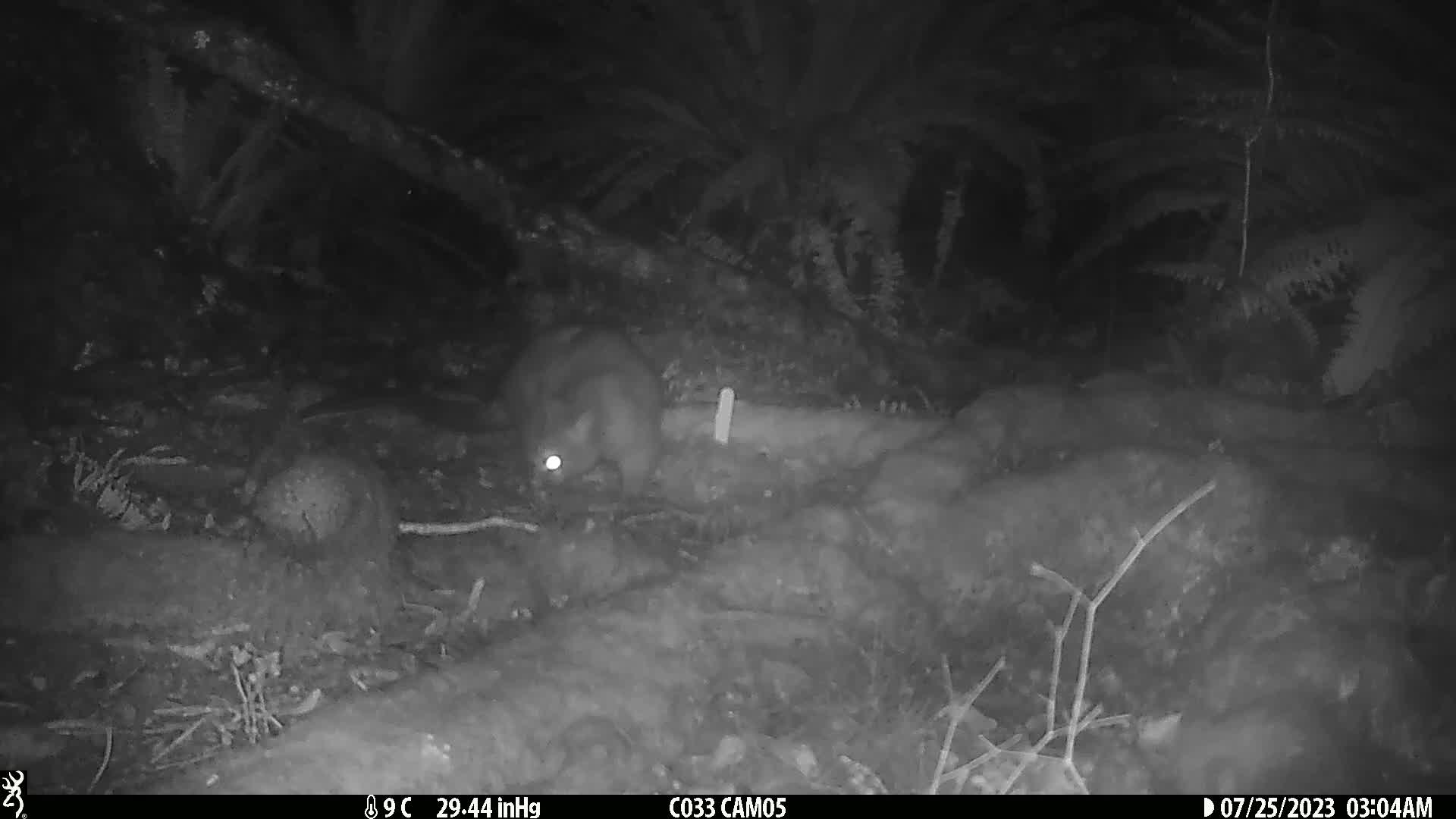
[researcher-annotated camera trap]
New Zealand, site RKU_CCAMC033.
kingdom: Animalia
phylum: Chordata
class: Mammalia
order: Diprotodontia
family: Phalangeridae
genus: Trichosurus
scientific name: Trichosurus vulpecula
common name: common brushtail possum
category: possum